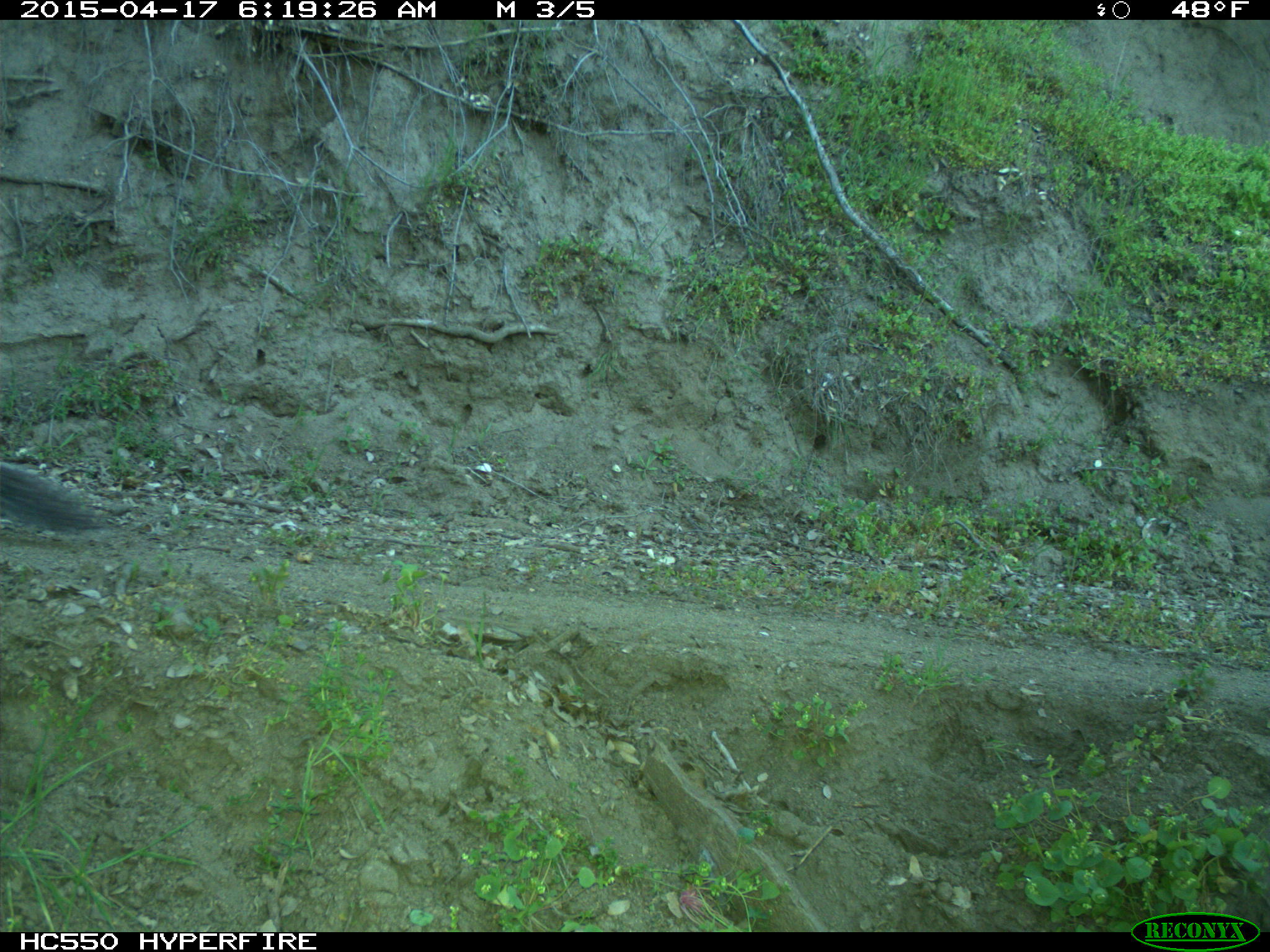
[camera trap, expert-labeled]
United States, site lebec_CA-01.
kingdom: Animalia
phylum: Chordata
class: Mammalia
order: Rodentia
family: Sciuridae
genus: Sciurus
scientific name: Sciurus carolinensis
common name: eastern gray squirrel